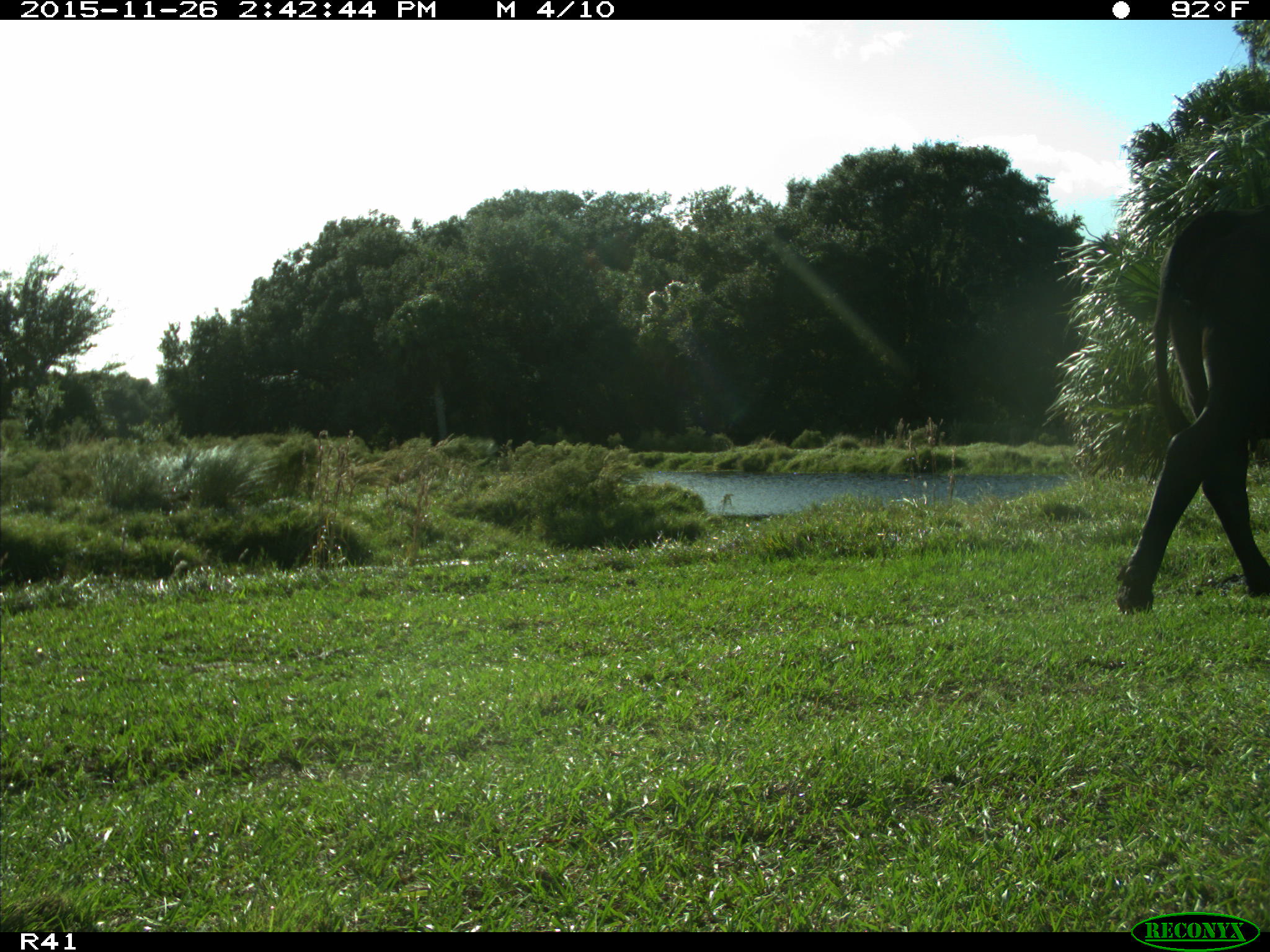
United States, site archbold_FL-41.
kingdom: Animalia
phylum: Chordata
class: Mammalia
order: Artiodactyla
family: Bovidae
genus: Bos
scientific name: Bos taurus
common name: domestic cow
Bos taurus (domestic cow).